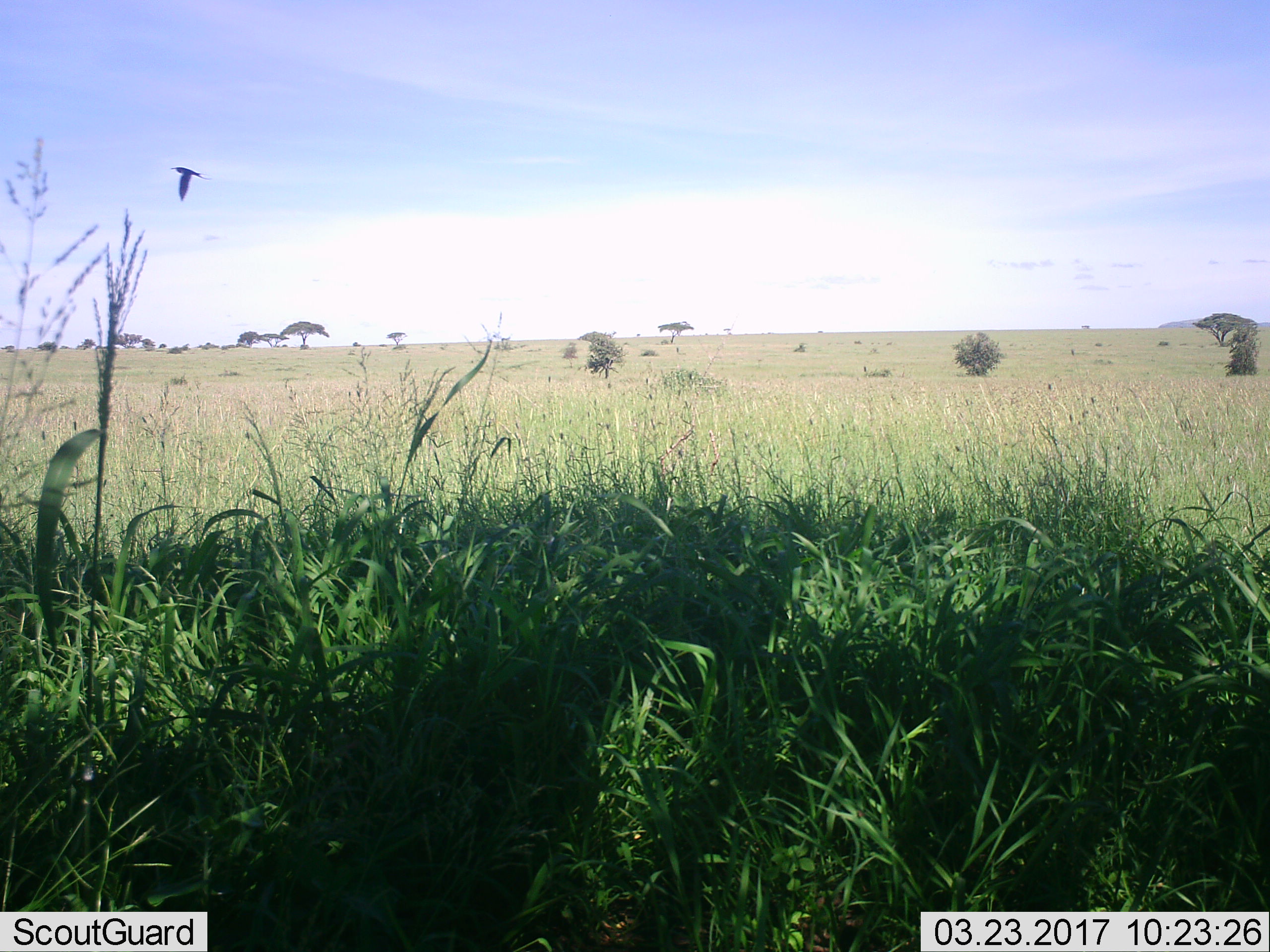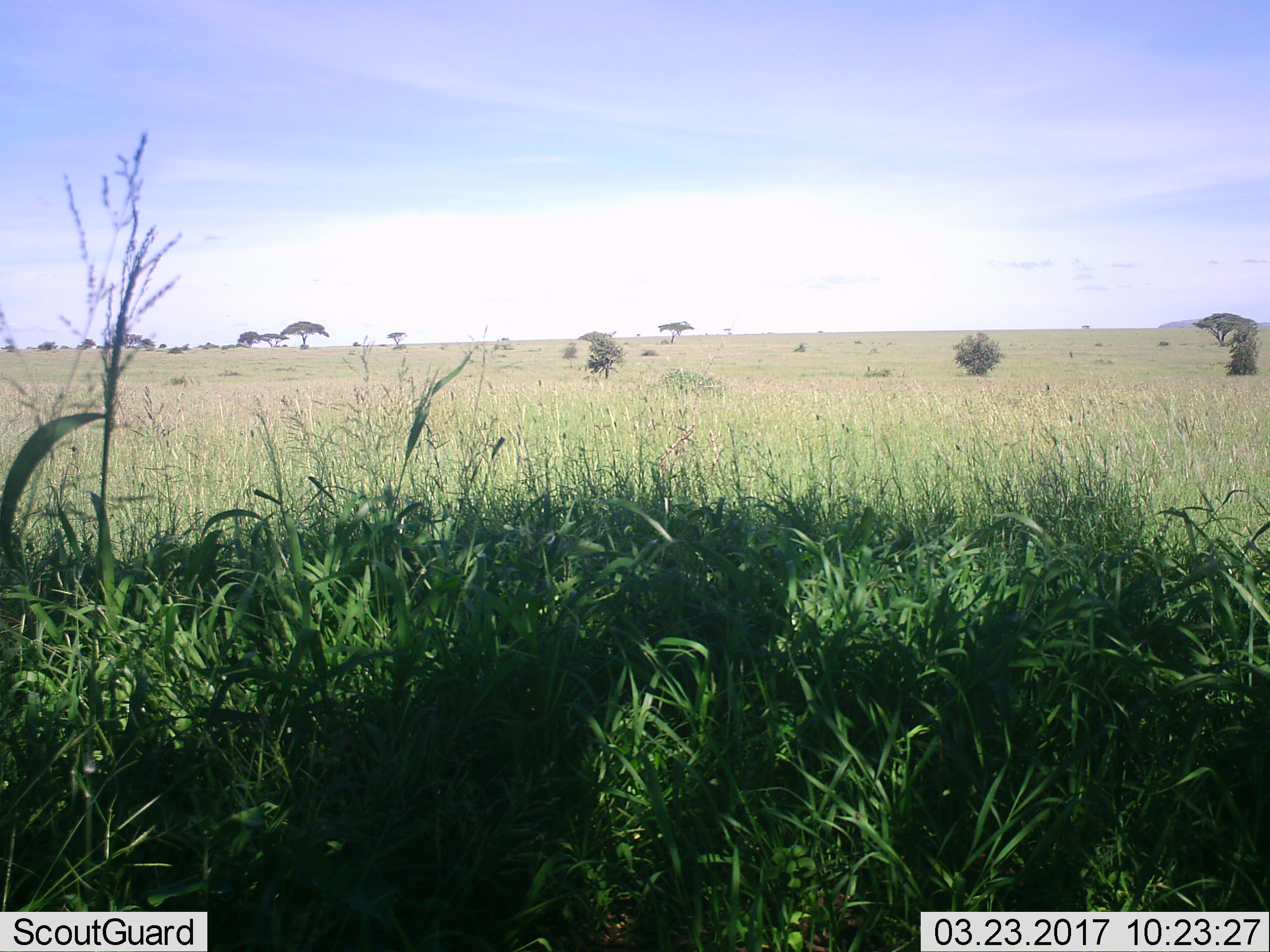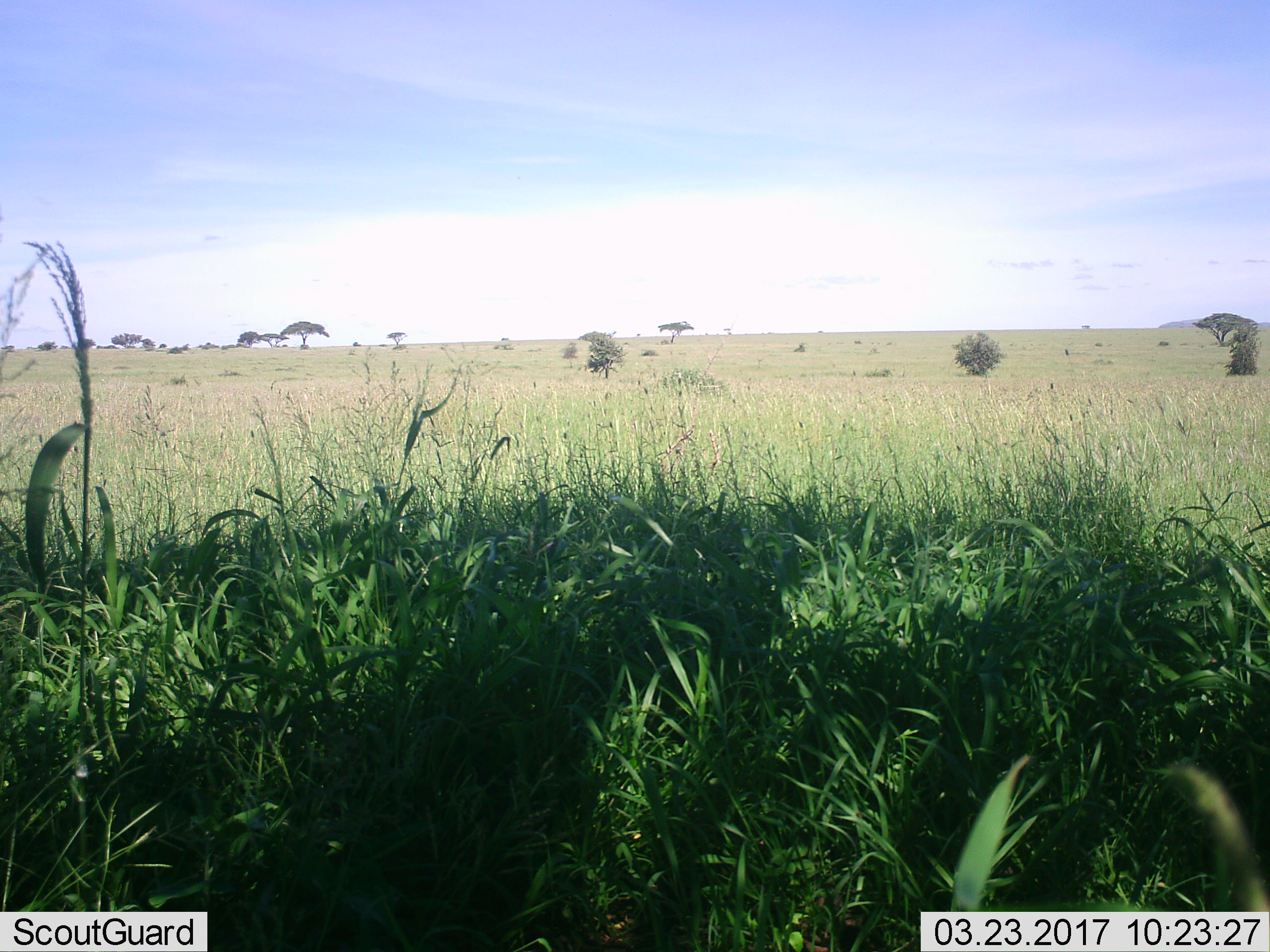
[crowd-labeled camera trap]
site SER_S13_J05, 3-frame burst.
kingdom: Animalia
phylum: Chordata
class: Aves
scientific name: Aves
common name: bird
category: birdother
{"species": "birdother (bird) (Aves)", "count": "1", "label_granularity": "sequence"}